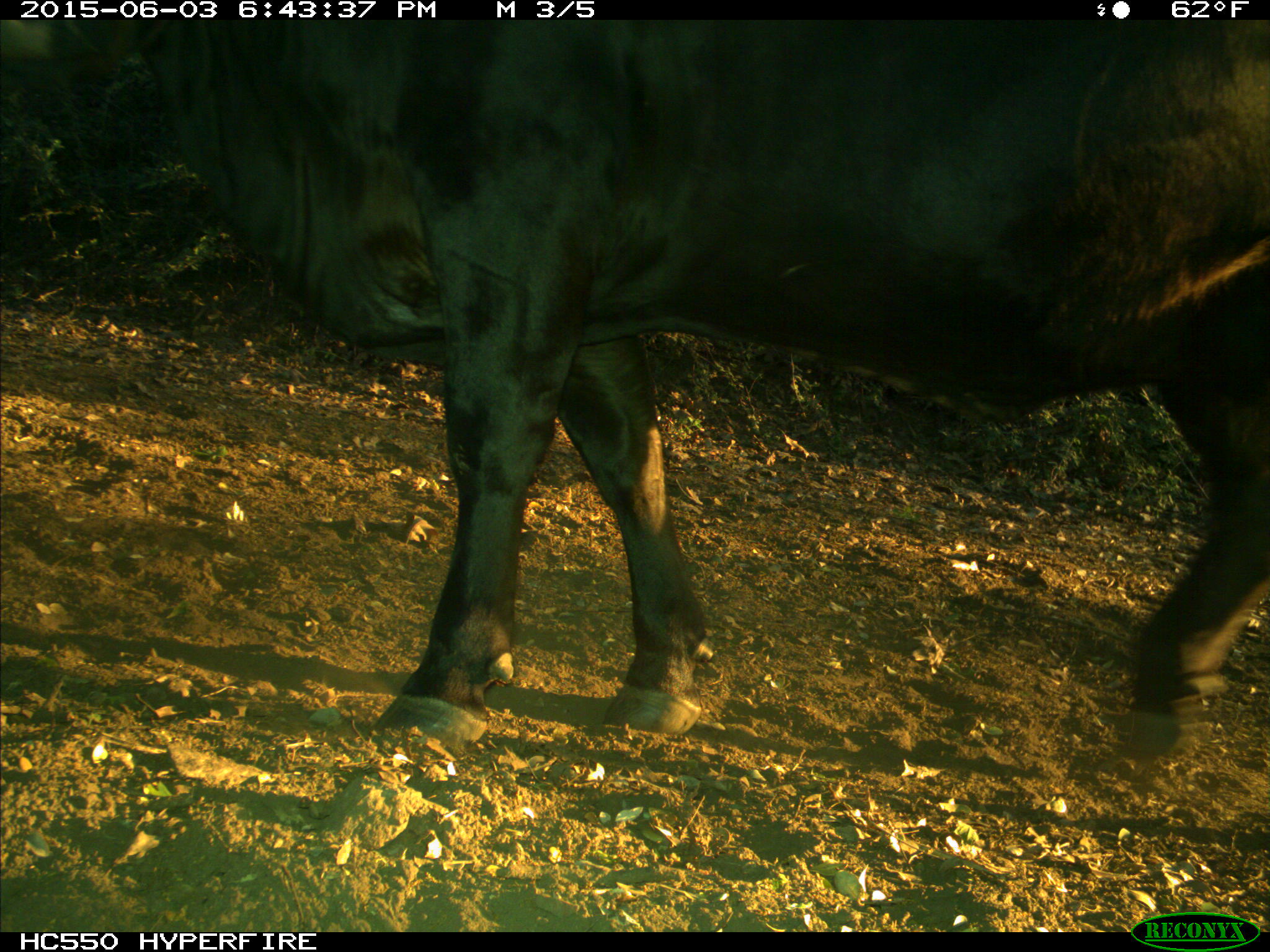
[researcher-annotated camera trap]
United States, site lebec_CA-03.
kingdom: Animalia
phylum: Chordata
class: Mammalia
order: Artiodactyla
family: Bovidae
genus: Bos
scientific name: Bos taurus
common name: domestic cow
Bos taurus (domestic cow).